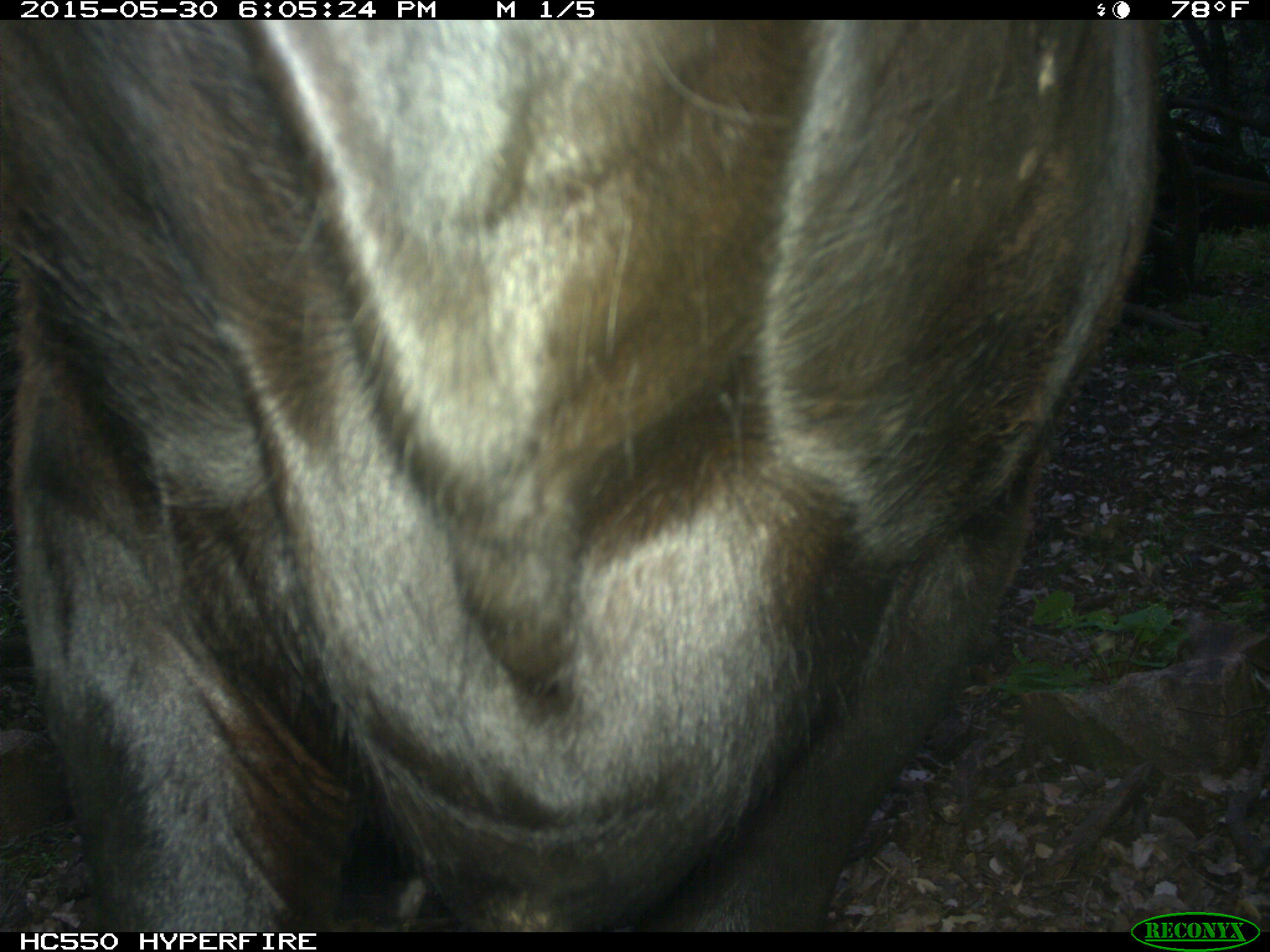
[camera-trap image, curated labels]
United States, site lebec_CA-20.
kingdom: Animalia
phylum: Chordata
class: Mammalia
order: Artiodactyla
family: Bovidae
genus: Bos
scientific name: Bos taurus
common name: domestic cow